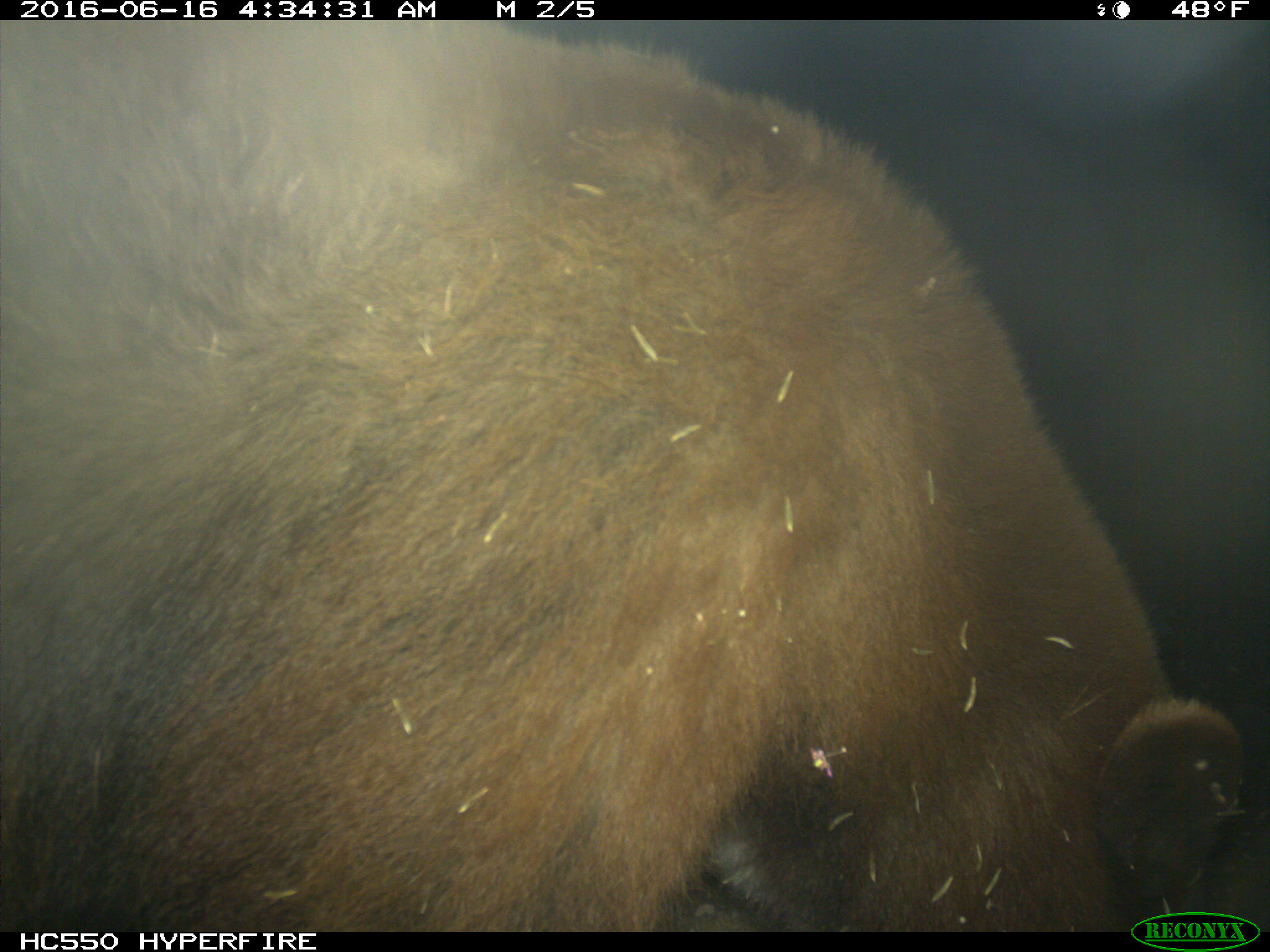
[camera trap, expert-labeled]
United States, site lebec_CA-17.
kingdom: Animalia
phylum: Chordata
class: Mammalia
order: Carnivora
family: Ursidae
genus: Ursus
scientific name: Ursus americanus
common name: american black bear